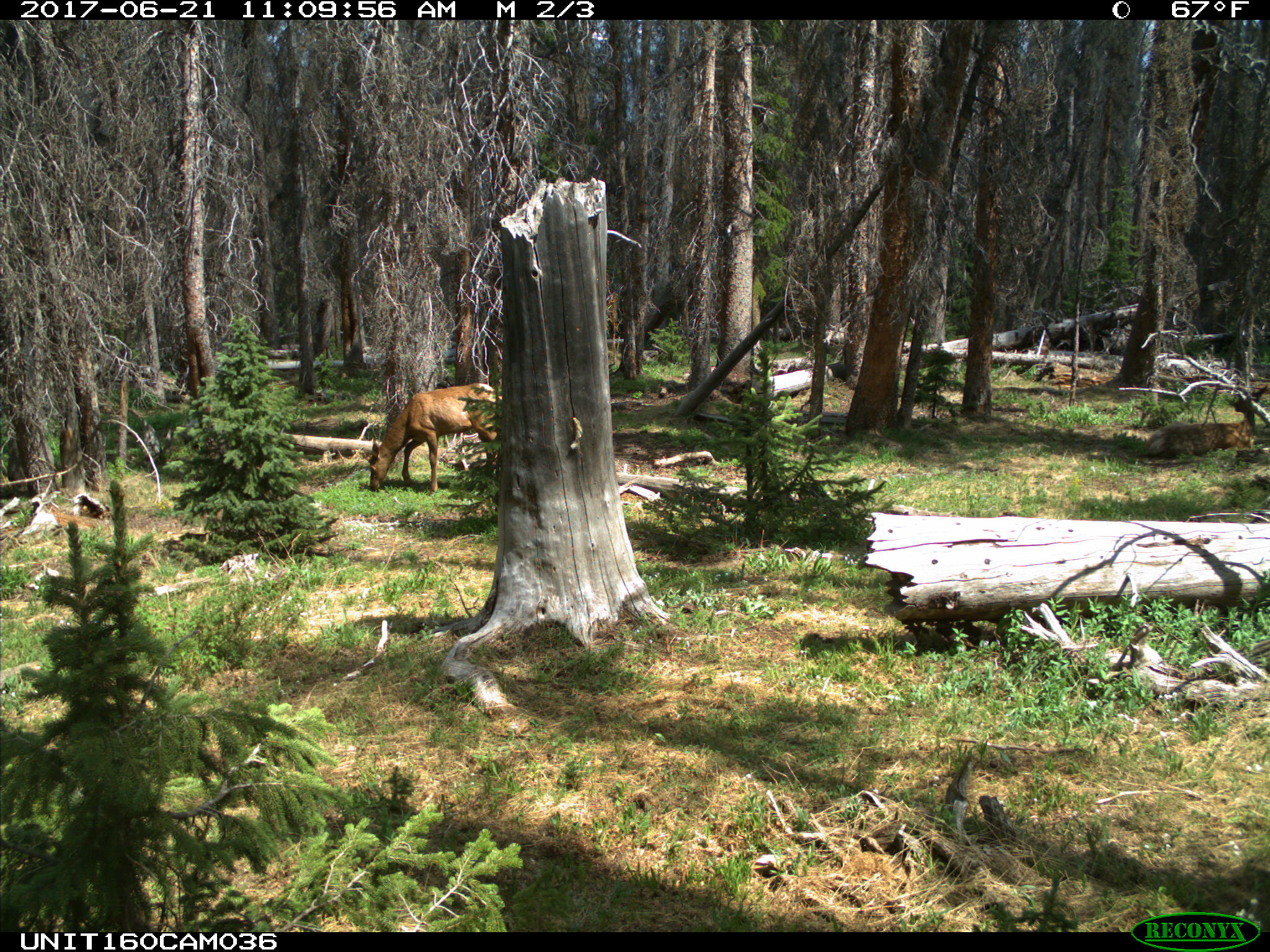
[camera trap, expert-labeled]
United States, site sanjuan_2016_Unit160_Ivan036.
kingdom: Animalia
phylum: Chordata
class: Mammalia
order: Artiodactyla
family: Cervidae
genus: Cervus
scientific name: Cervus elaphus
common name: red deer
Cervus elaphus (red deer).